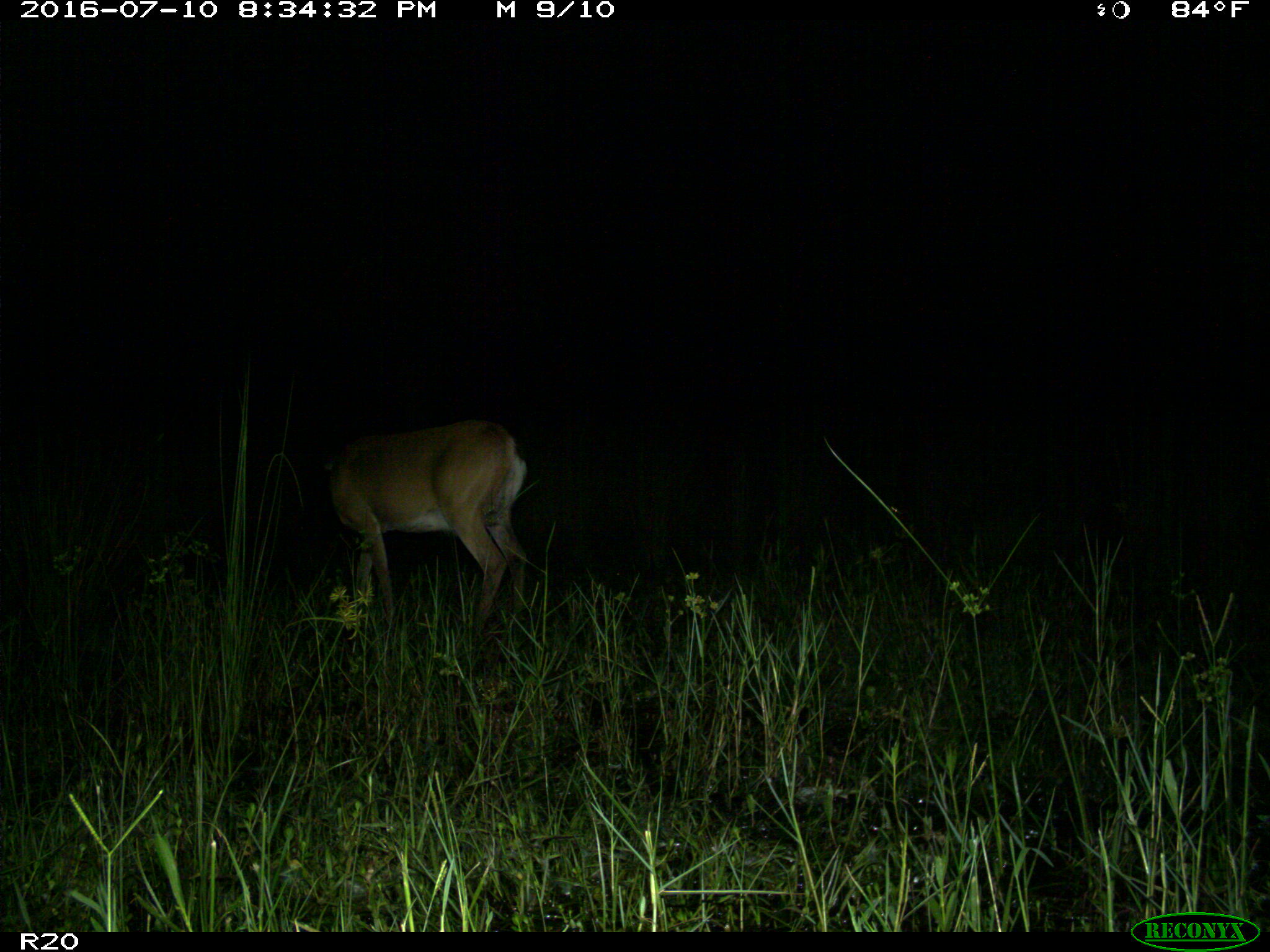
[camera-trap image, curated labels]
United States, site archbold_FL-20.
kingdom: Animalia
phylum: Chordata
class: Mammalia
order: Artiodactyla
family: Cervidae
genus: Odocoileus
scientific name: Odocoileus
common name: deer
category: unidentified deer